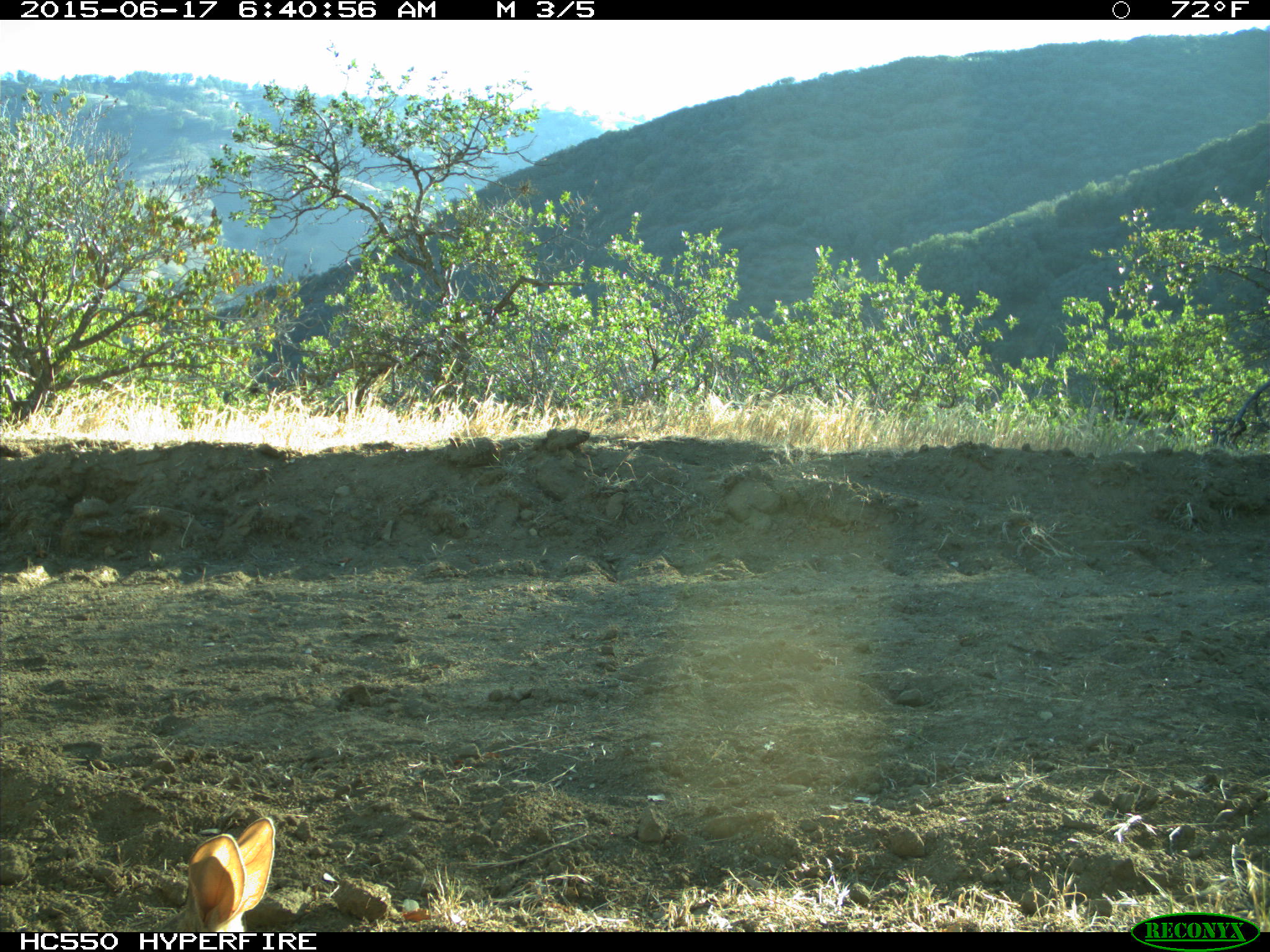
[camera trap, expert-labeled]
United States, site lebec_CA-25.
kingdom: Animalia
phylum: Chordata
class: Mammalia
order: Lagomorpha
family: Leporidae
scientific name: Leporidae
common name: rabbits and hares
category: unidentified rabbit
Unidentified rabbit (rabbits and hares) (Leporidae).